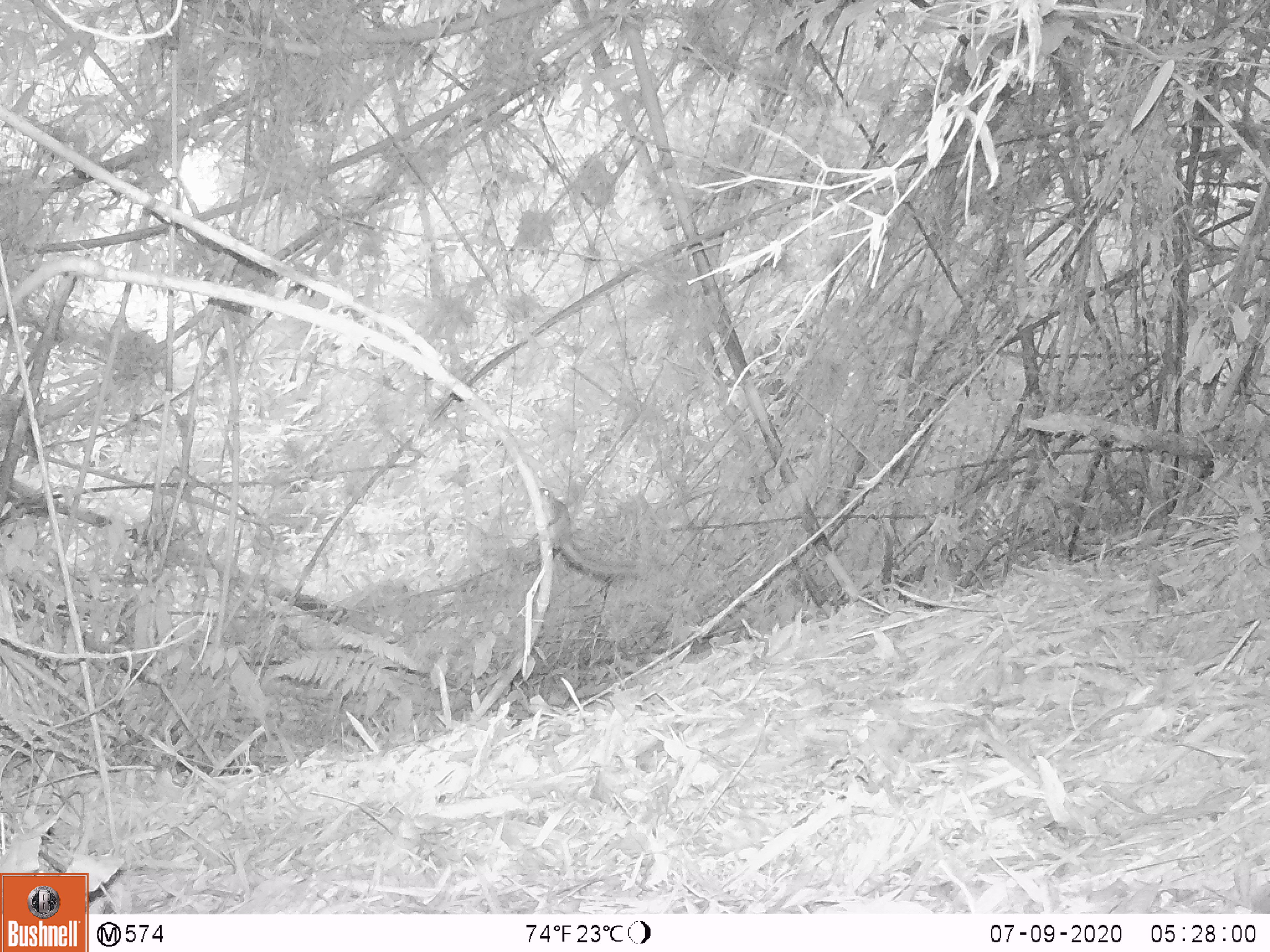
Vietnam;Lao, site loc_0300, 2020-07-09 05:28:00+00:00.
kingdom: Animalia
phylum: Chordata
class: Mammalia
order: Rodentia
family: Sciuridae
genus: Sciurus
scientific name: Sciurus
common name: squirrel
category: unidentified squirrel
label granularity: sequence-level